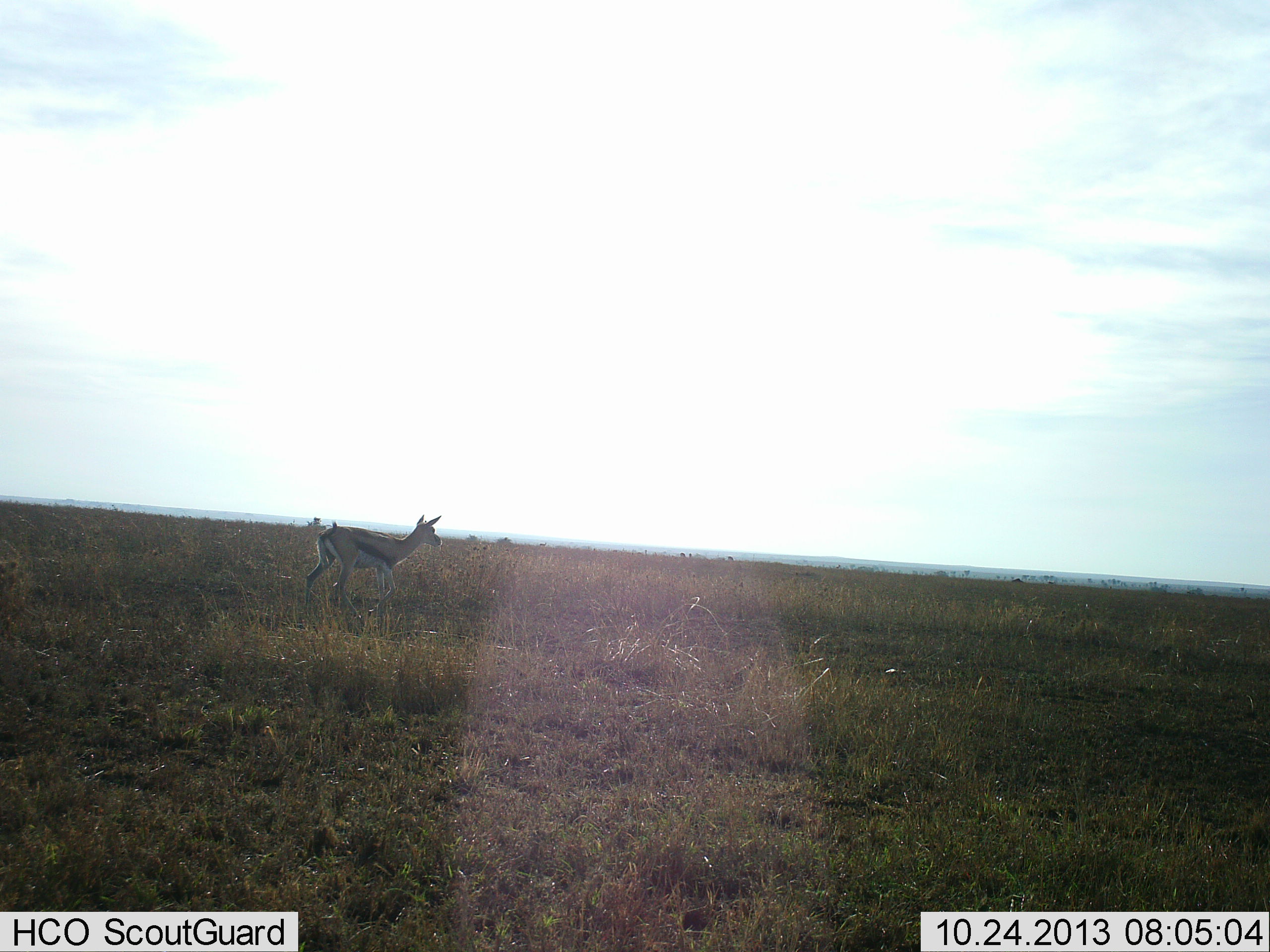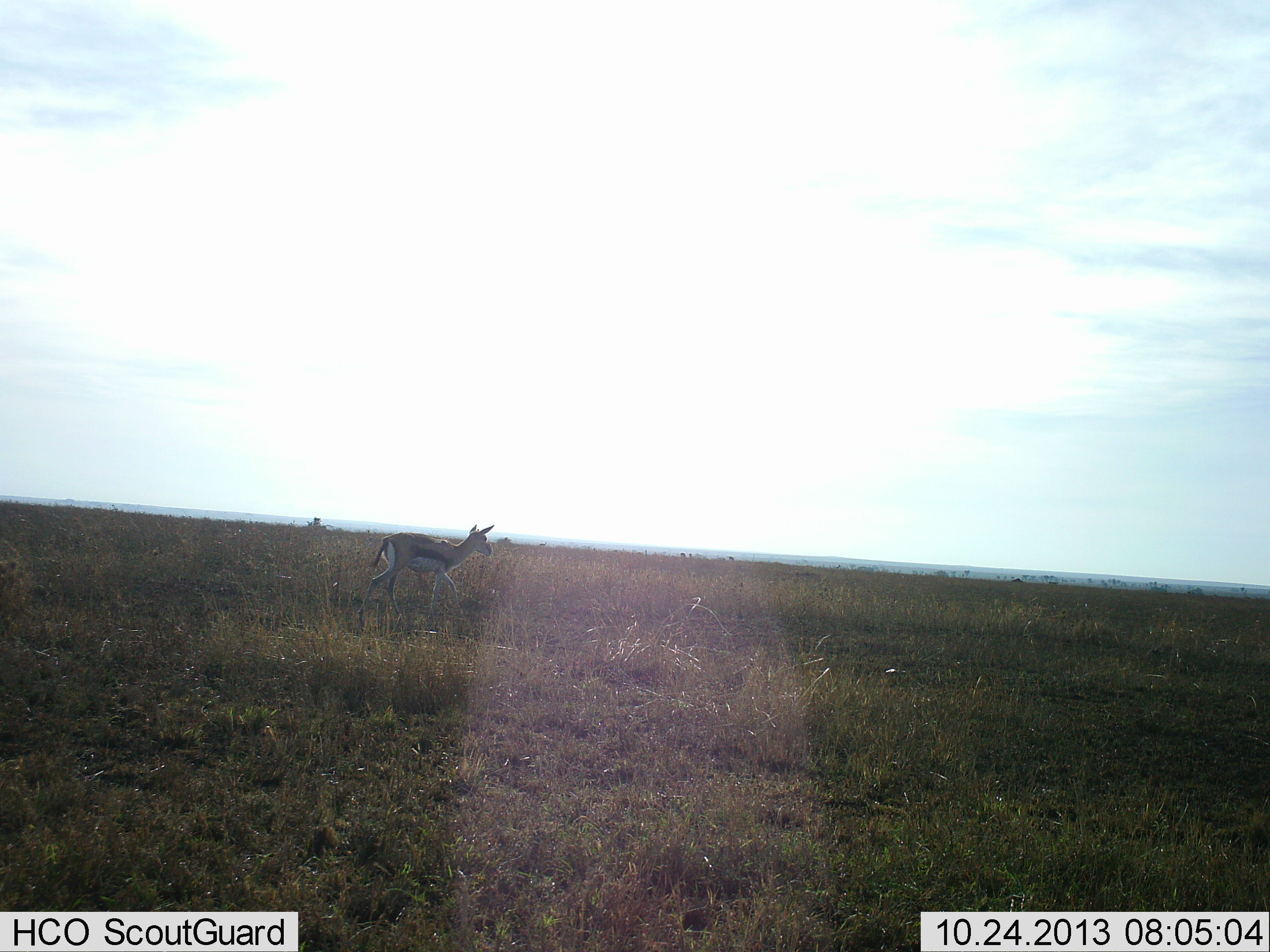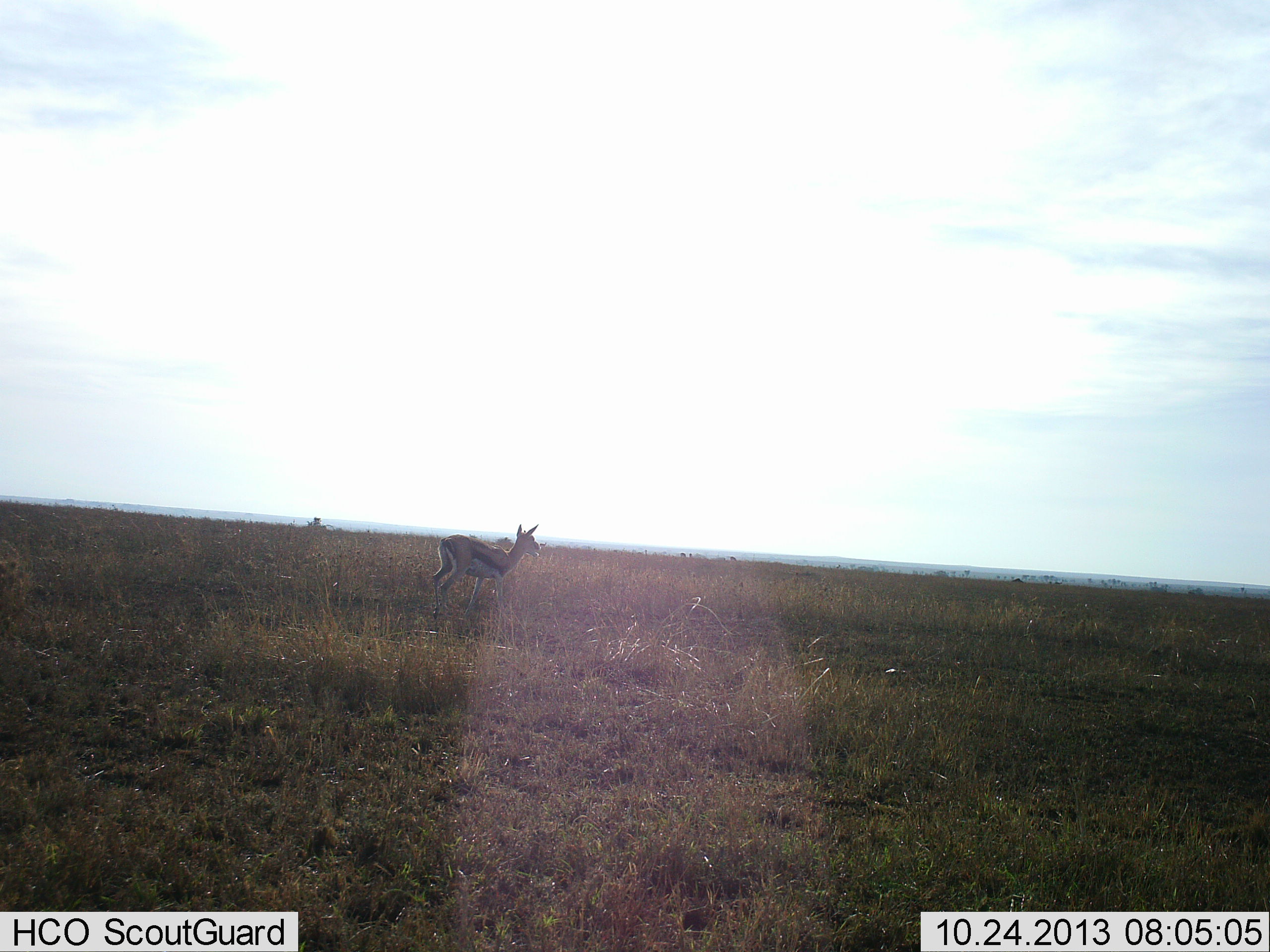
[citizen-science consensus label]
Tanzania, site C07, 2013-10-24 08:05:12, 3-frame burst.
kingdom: Animalia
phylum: Chordata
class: Mammalia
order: Artiodactyla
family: Bovidae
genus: Eudorcas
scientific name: Eudorcas thomsonii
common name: thomson's gazelle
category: gazellethomsons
Gazellethomsons (thomson's gazelle) (Eudorcas thomsonii), count 1. Behavior (volunteer vote fractions): standing 20%, resting 0%, moving 90%, interacting 0%. Young present (vote fraction): 0%. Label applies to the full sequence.